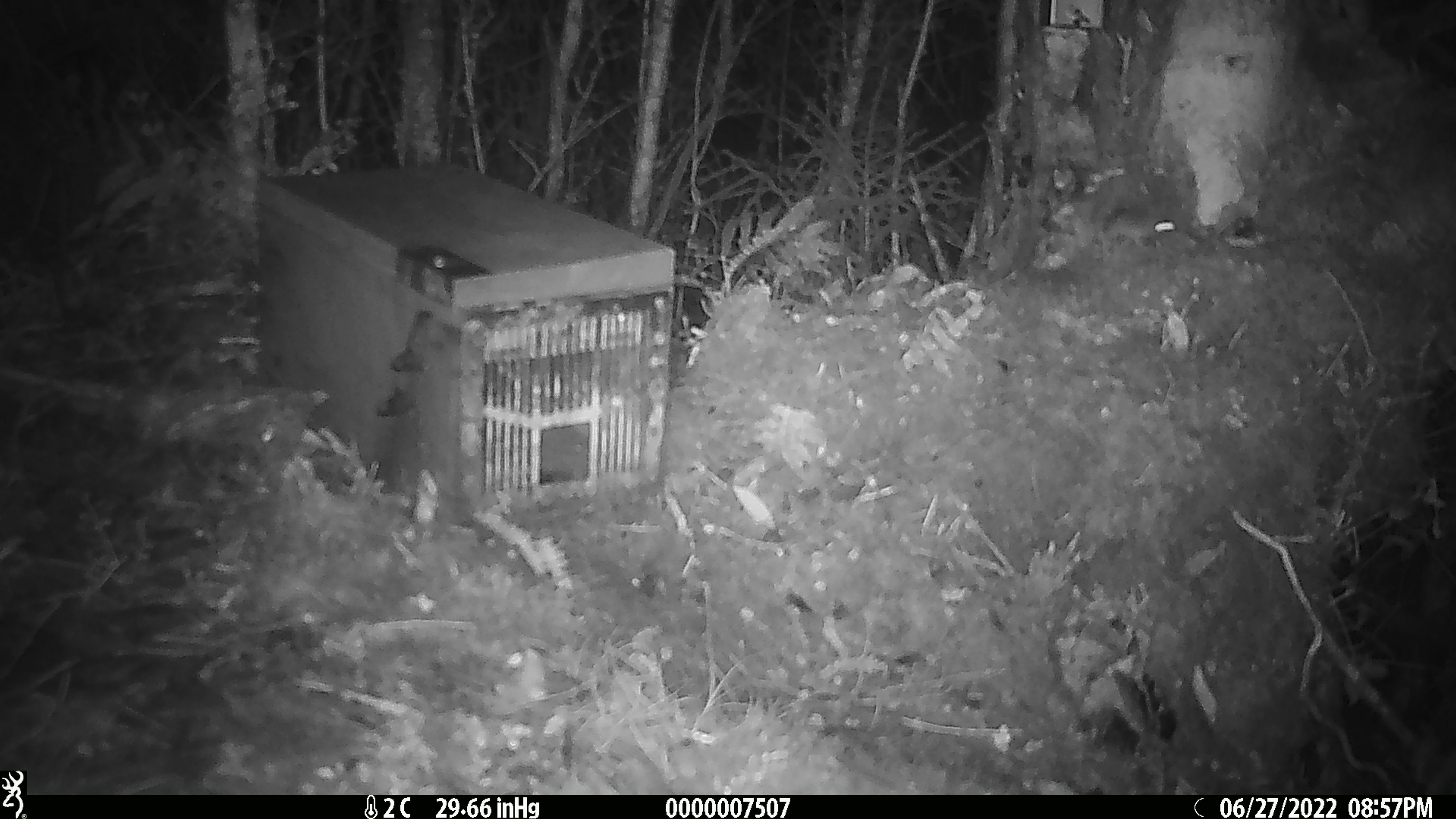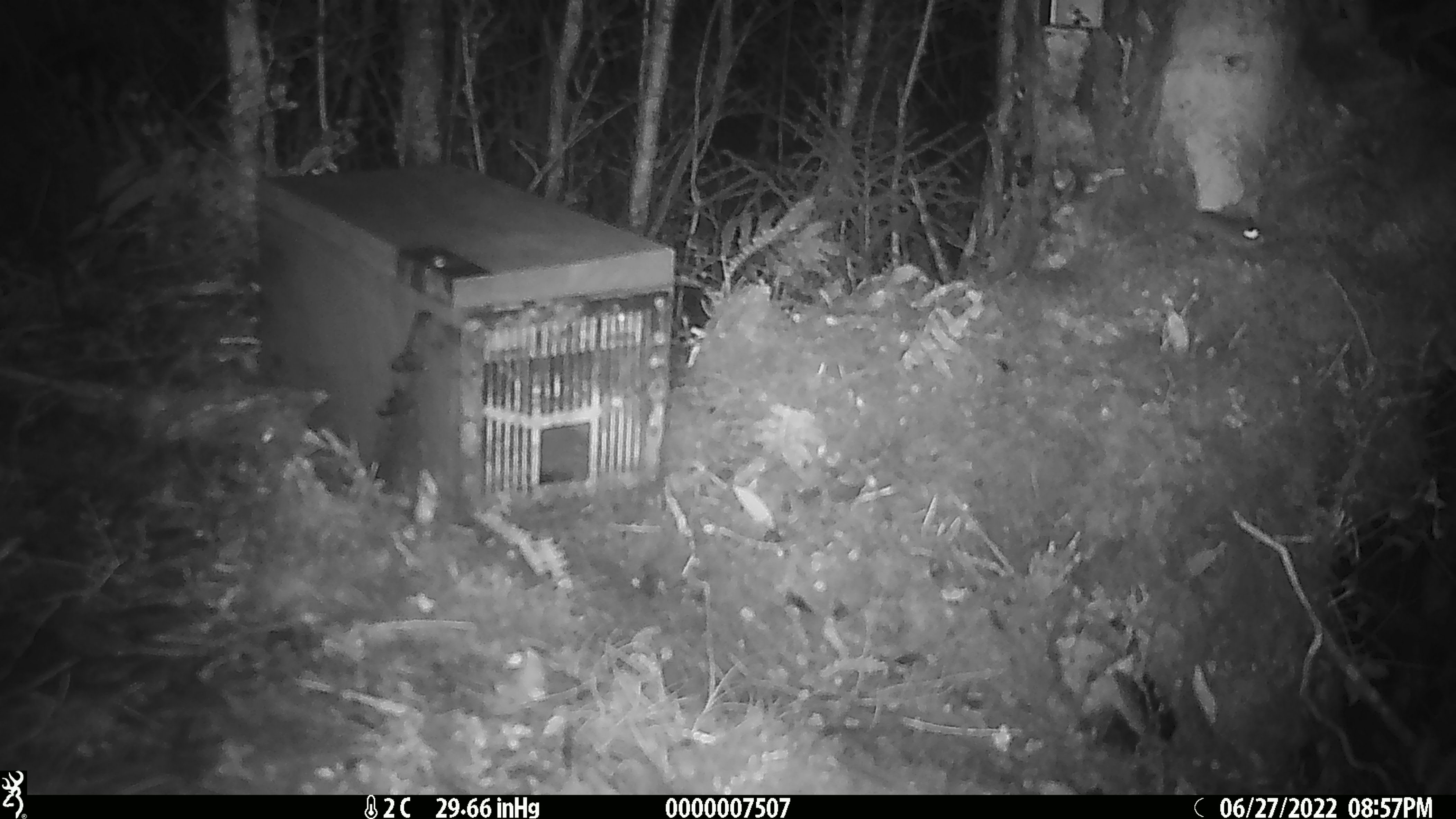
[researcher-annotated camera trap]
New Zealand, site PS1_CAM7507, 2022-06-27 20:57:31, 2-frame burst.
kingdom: Animalia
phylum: Chordata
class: Mammalia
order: Rodentia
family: Muridae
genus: Mus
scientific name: Mus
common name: mouse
Mouse (Mus).